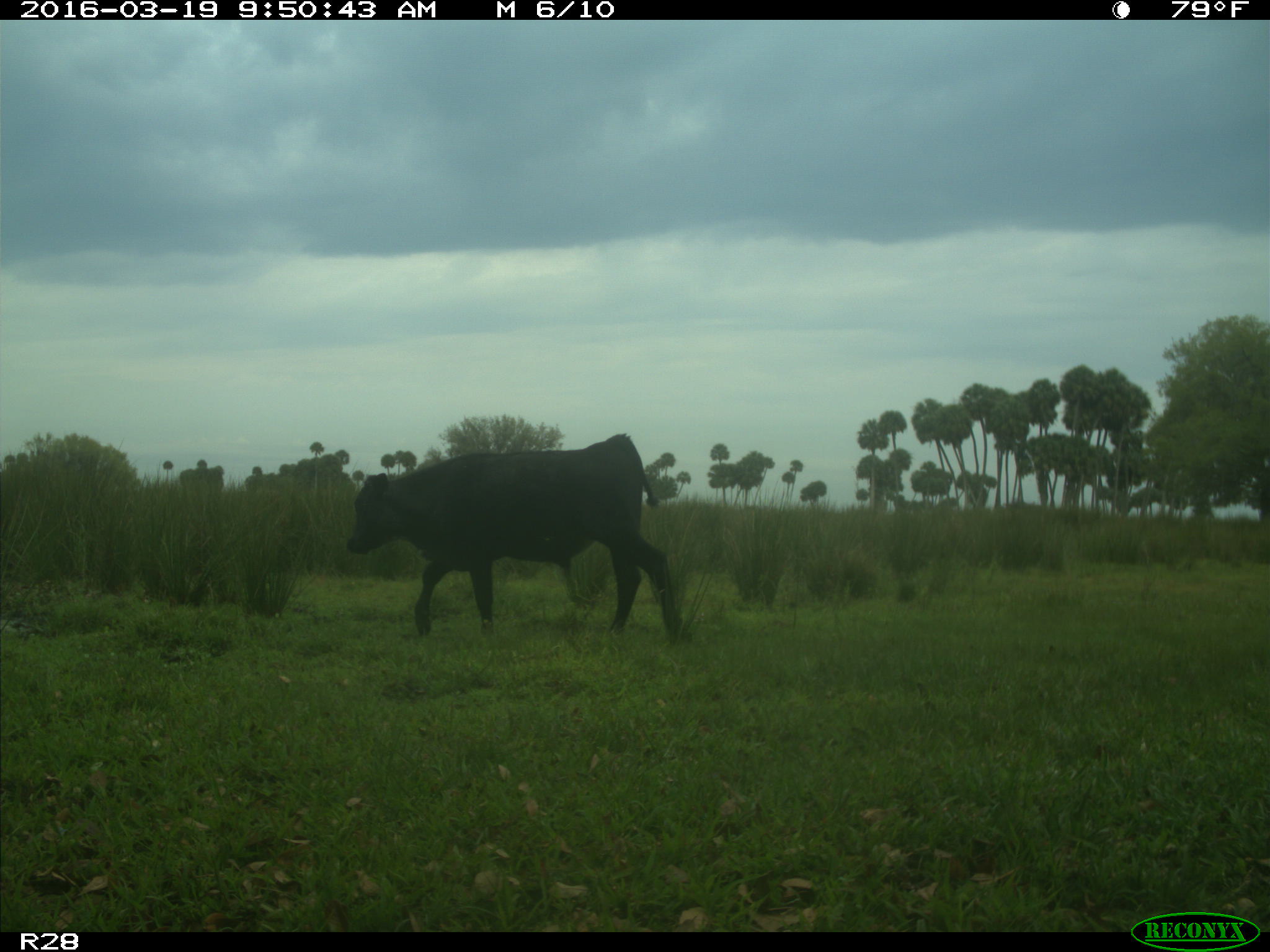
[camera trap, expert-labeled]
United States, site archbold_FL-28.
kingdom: Animalia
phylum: Chordata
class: Mammalia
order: Artiodactyla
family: Bovidae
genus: Bos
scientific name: Bos taurus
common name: domestic cow